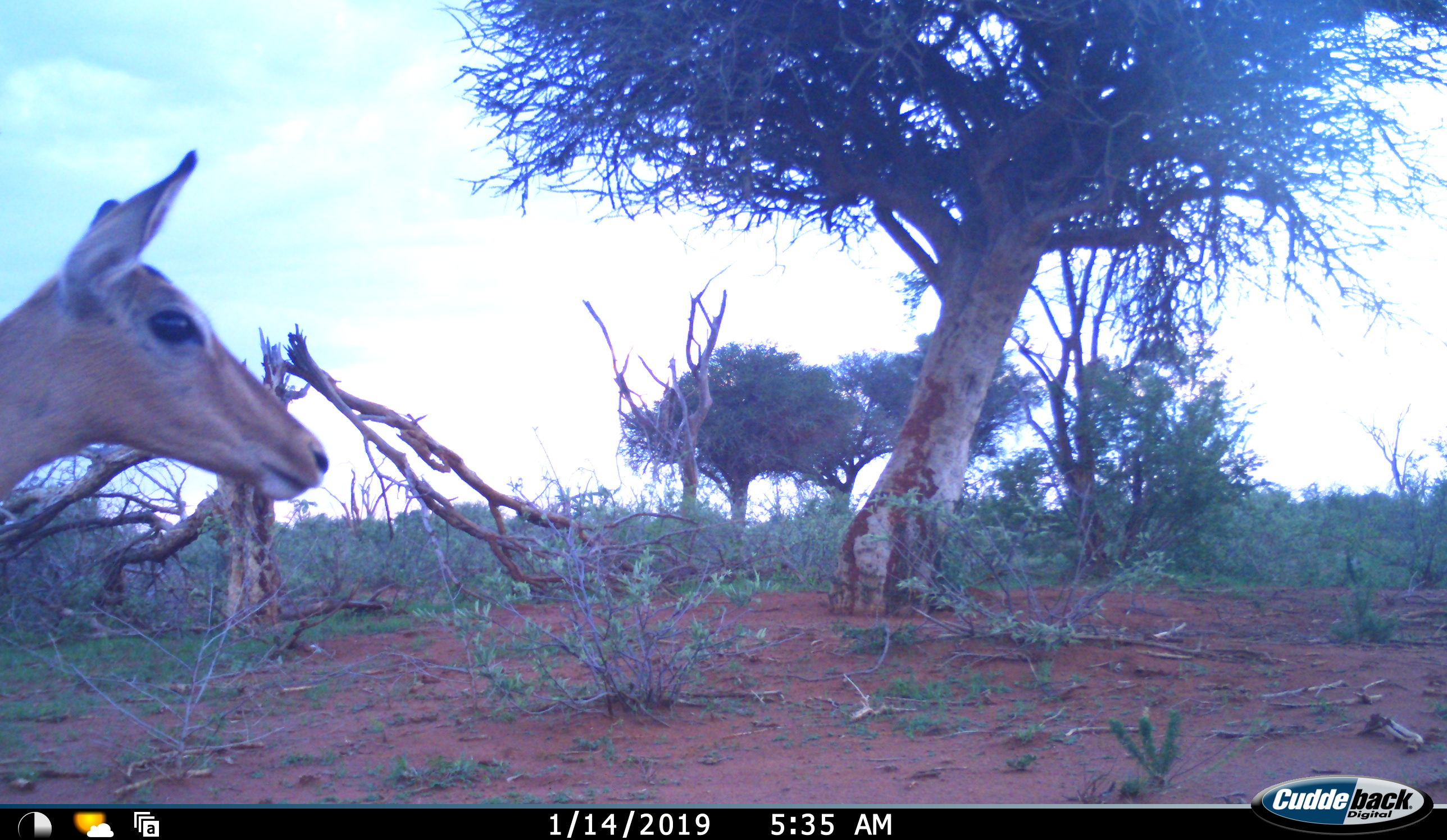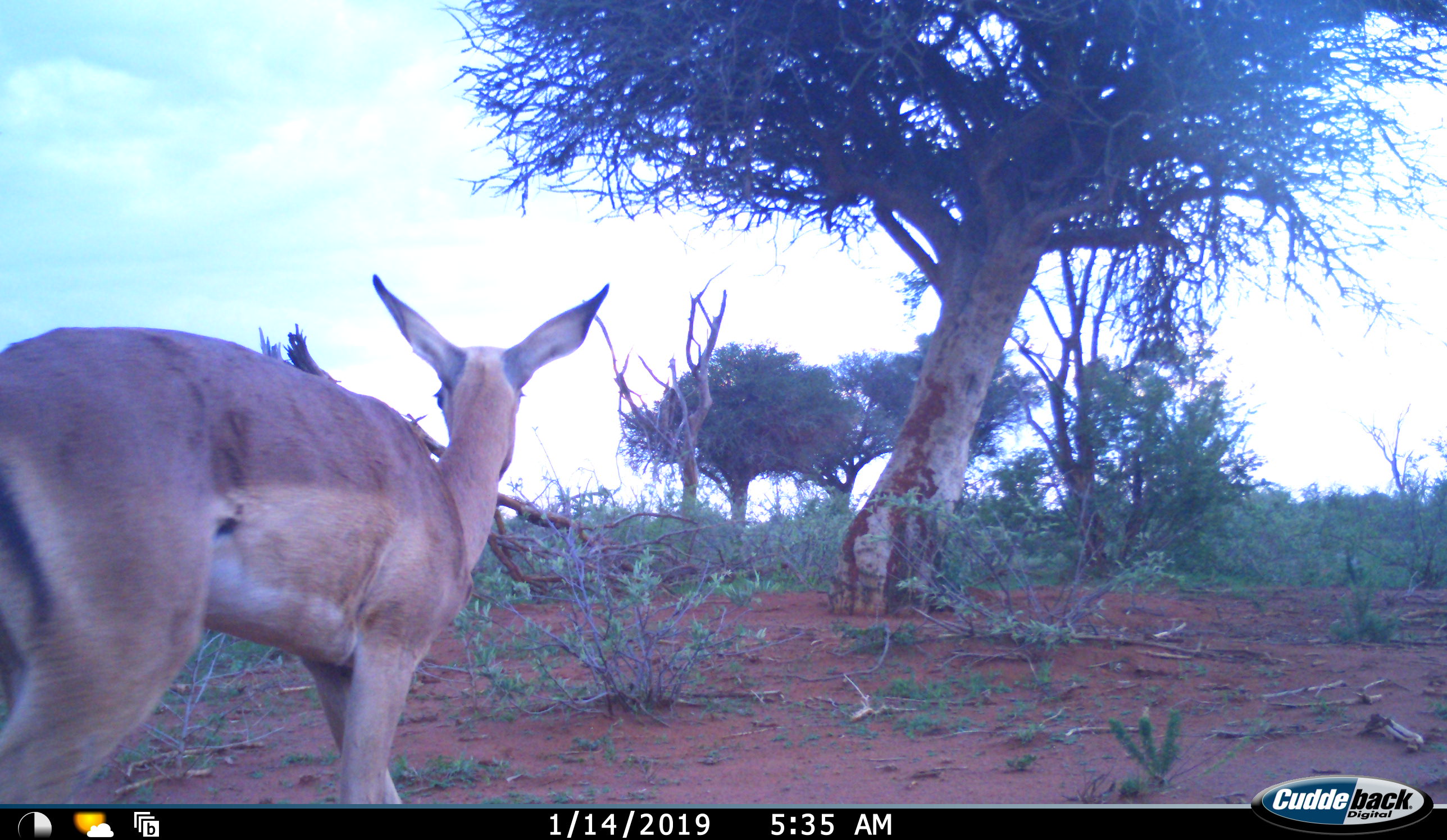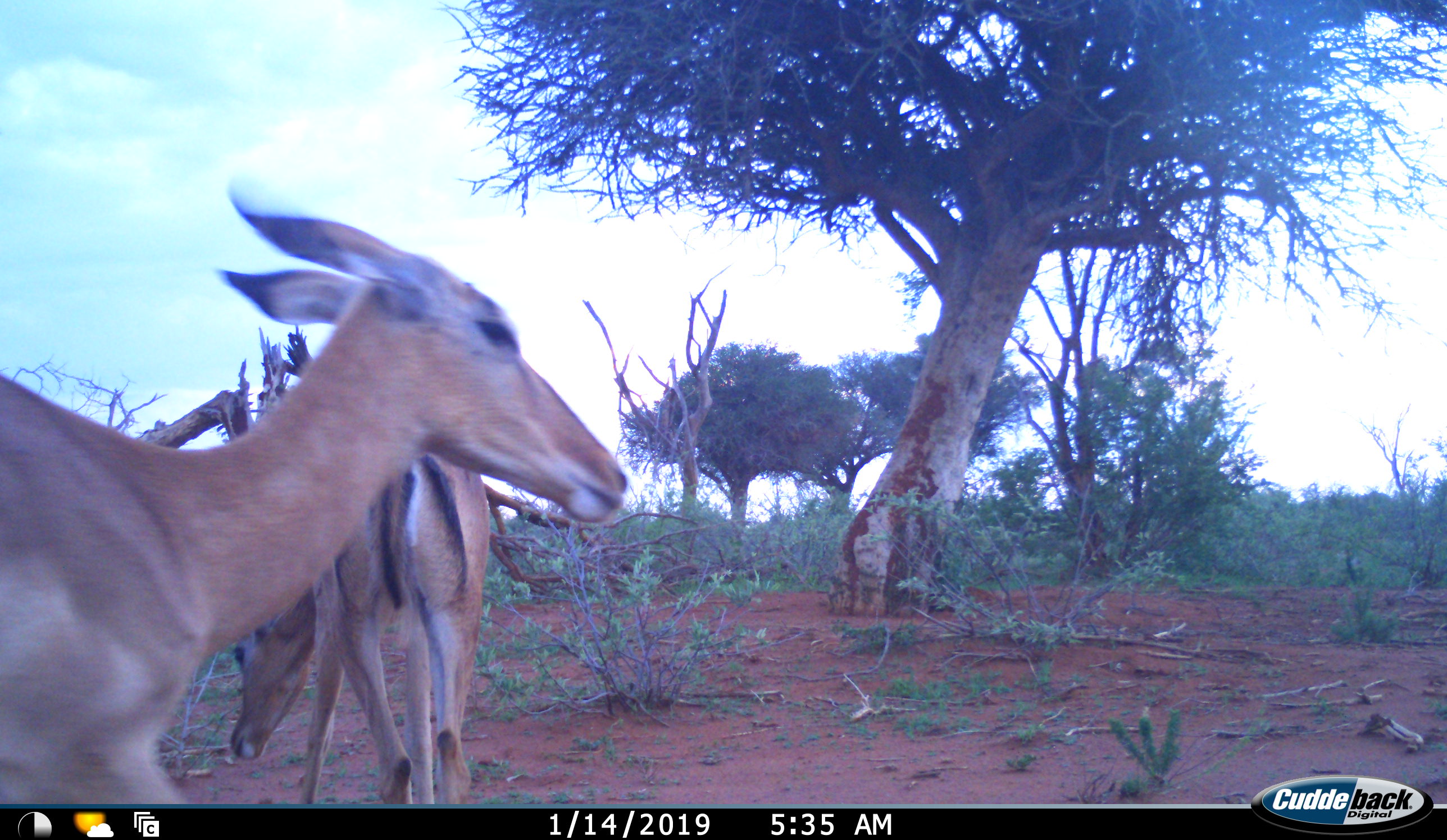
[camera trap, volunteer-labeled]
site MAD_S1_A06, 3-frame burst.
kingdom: Animalia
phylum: Chordata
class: Mammalia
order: Artiodactyla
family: Bovidae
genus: Aepyceros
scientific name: Aepyceros melampus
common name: impala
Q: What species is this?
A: Impala (Aepyceros melampus).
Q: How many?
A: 2.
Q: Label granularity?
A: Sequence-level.